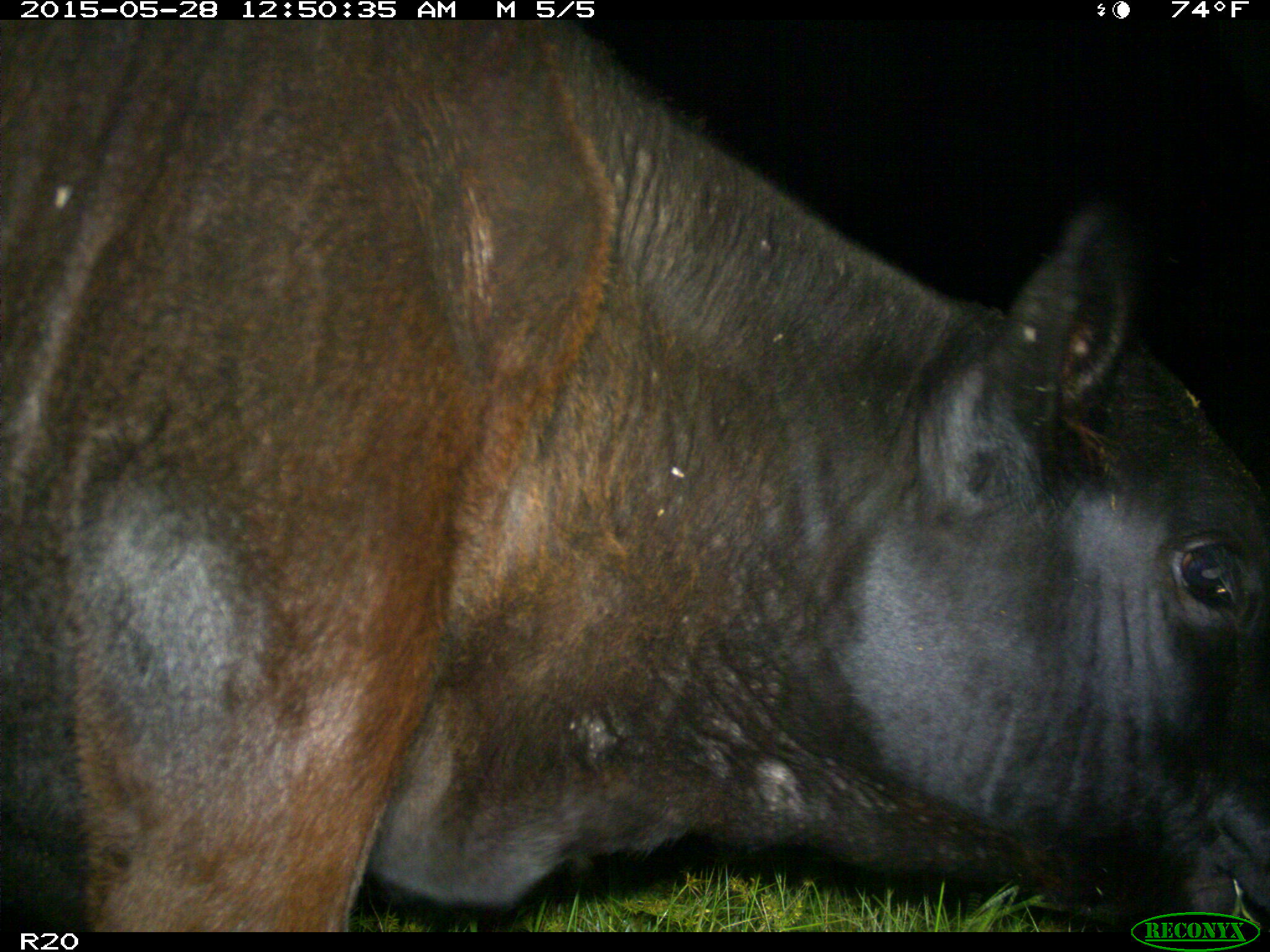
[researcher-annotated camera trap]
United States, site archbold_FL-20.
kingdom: Animalia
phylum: Chordata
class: Mammalia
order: Artiodactyla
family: Bovidae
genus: Bos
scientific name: Bos taurus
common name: domestic cow